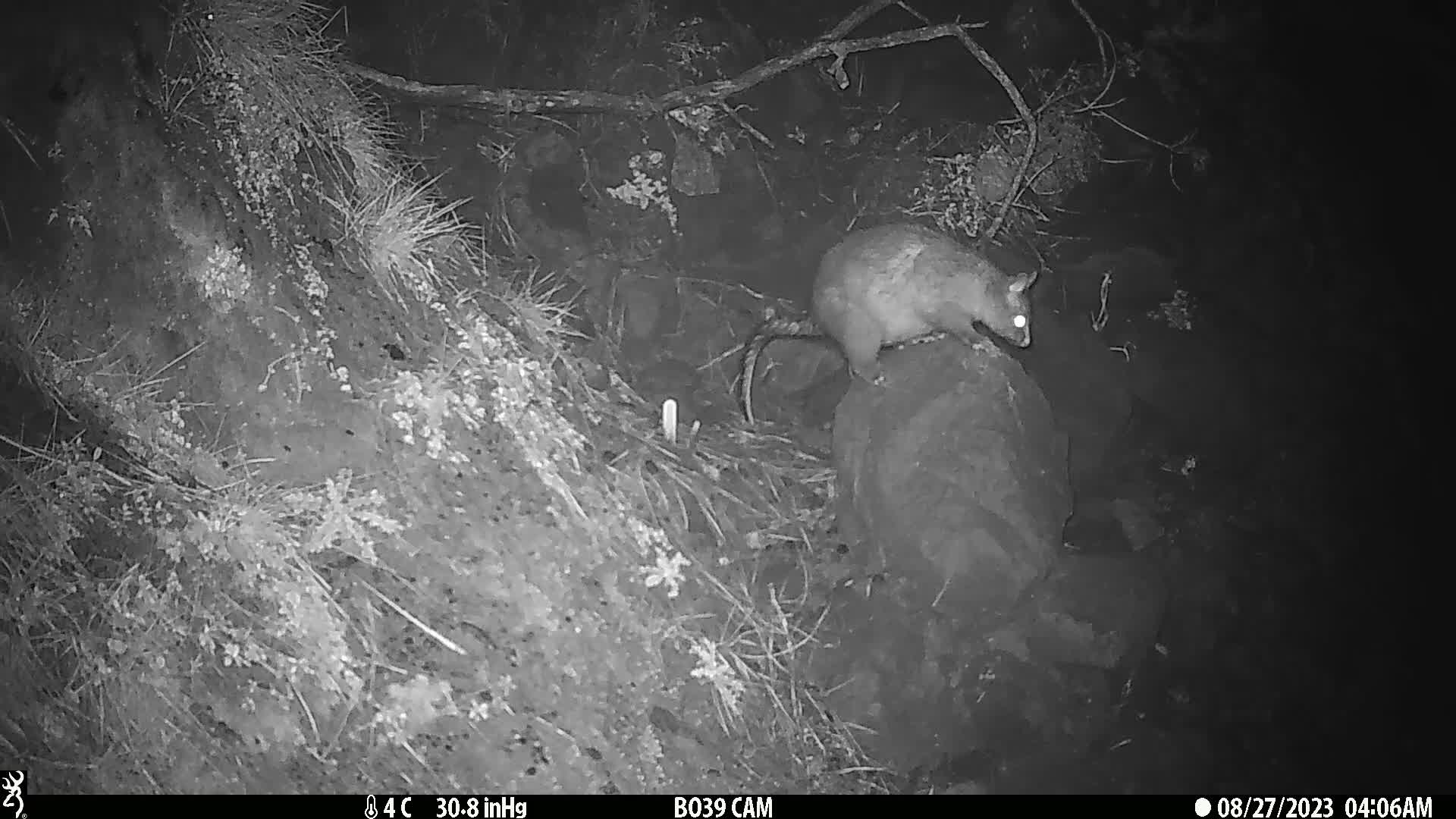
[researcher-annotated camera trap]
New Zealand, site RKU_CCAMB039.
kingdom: Animalia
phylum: Chordata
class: Mammalia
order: Diprotodontia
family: Phalangeridae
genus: Trichosurus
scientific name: Trichosurus vulpecula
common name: common brushtail possum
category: possum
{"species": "possum (common brushtail possum) (Trichosurus vulpecula)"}